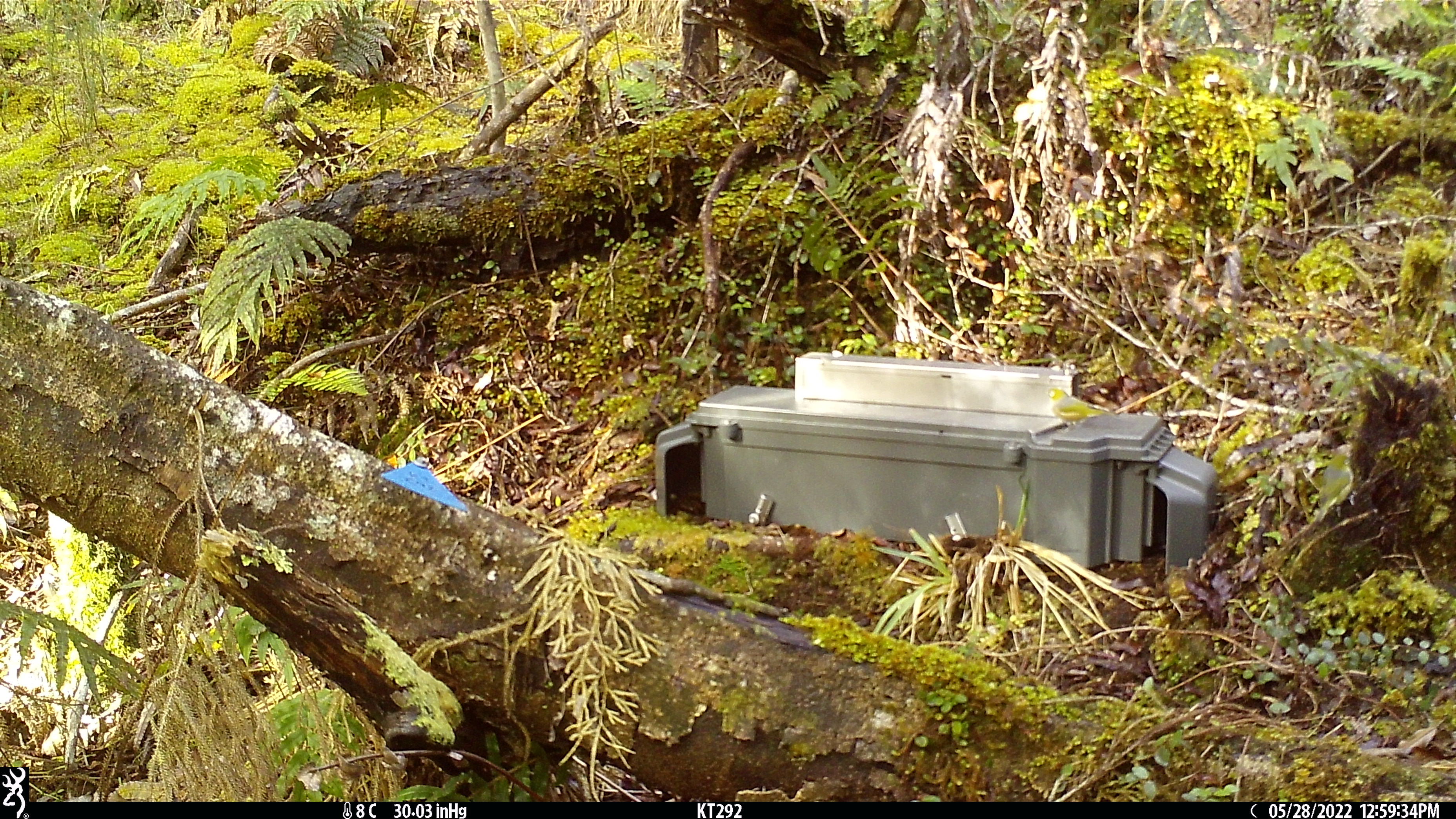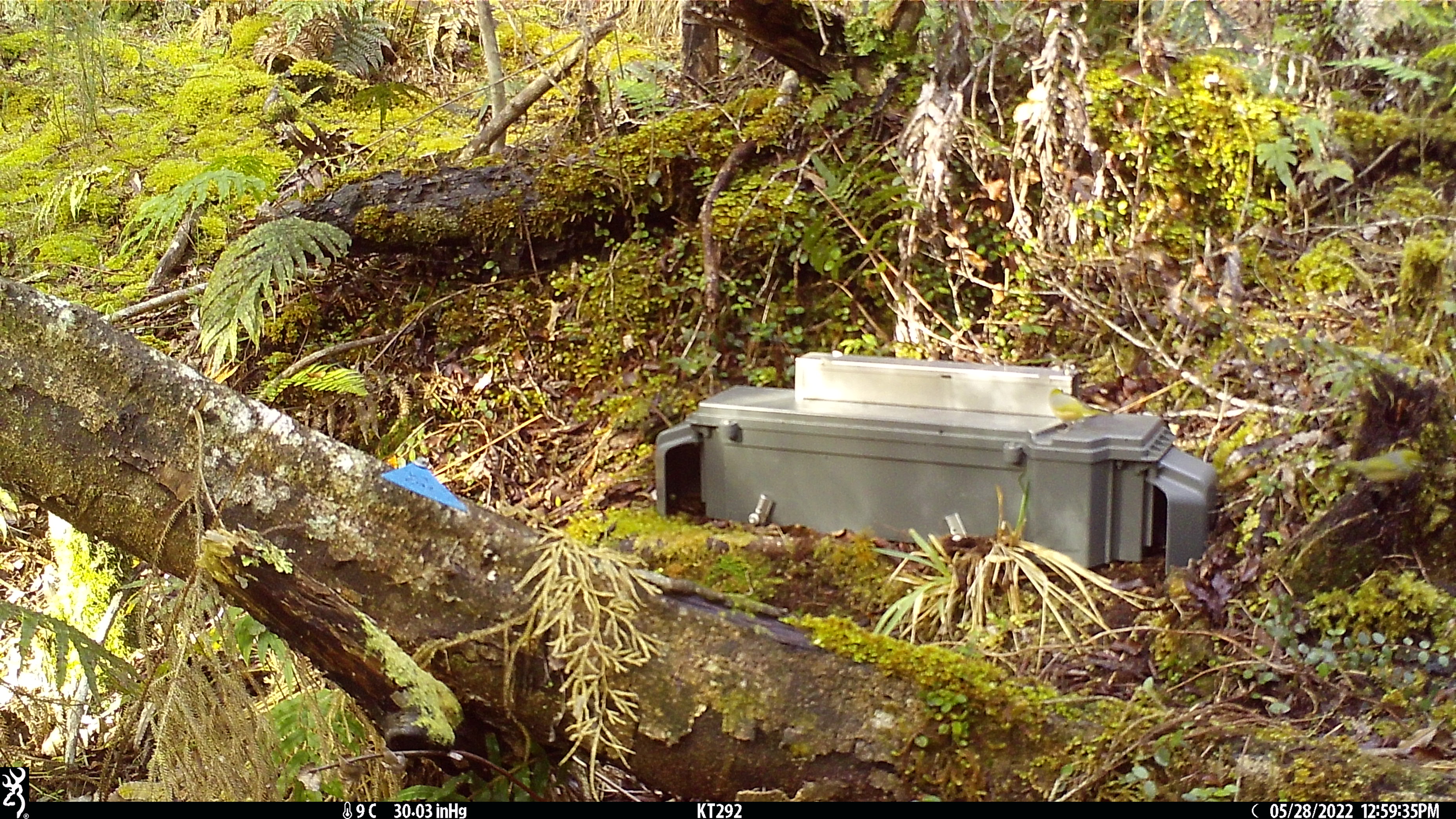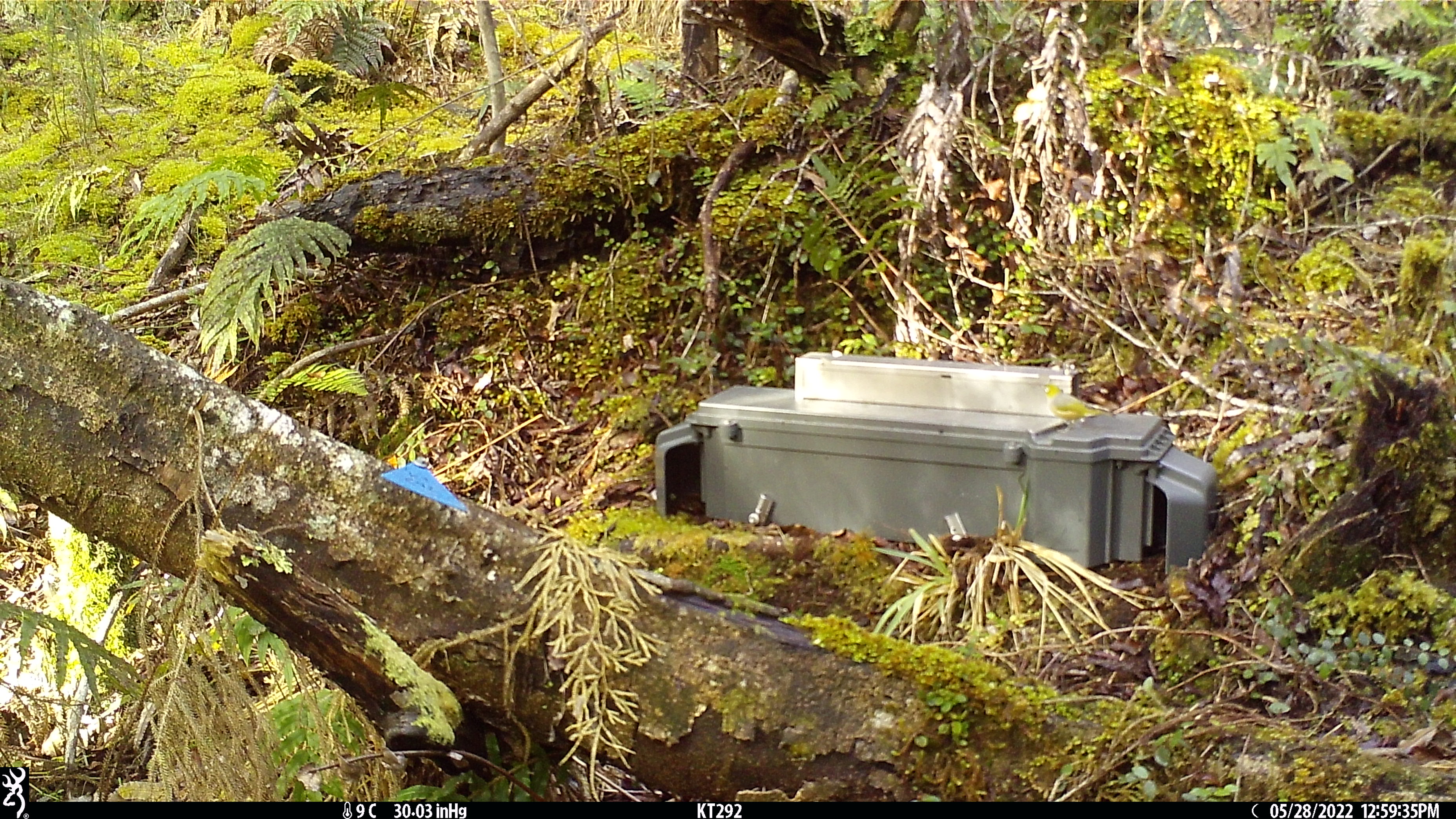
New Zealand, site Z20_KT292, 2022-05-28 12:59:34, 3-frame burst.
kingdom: Animalia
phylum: Chordata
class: Aves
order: Passeriformes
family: Zosteropidae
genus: Zosterops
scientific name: Zosterops lateralis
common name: silvereye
Silvereye (Zosterops lateralis).